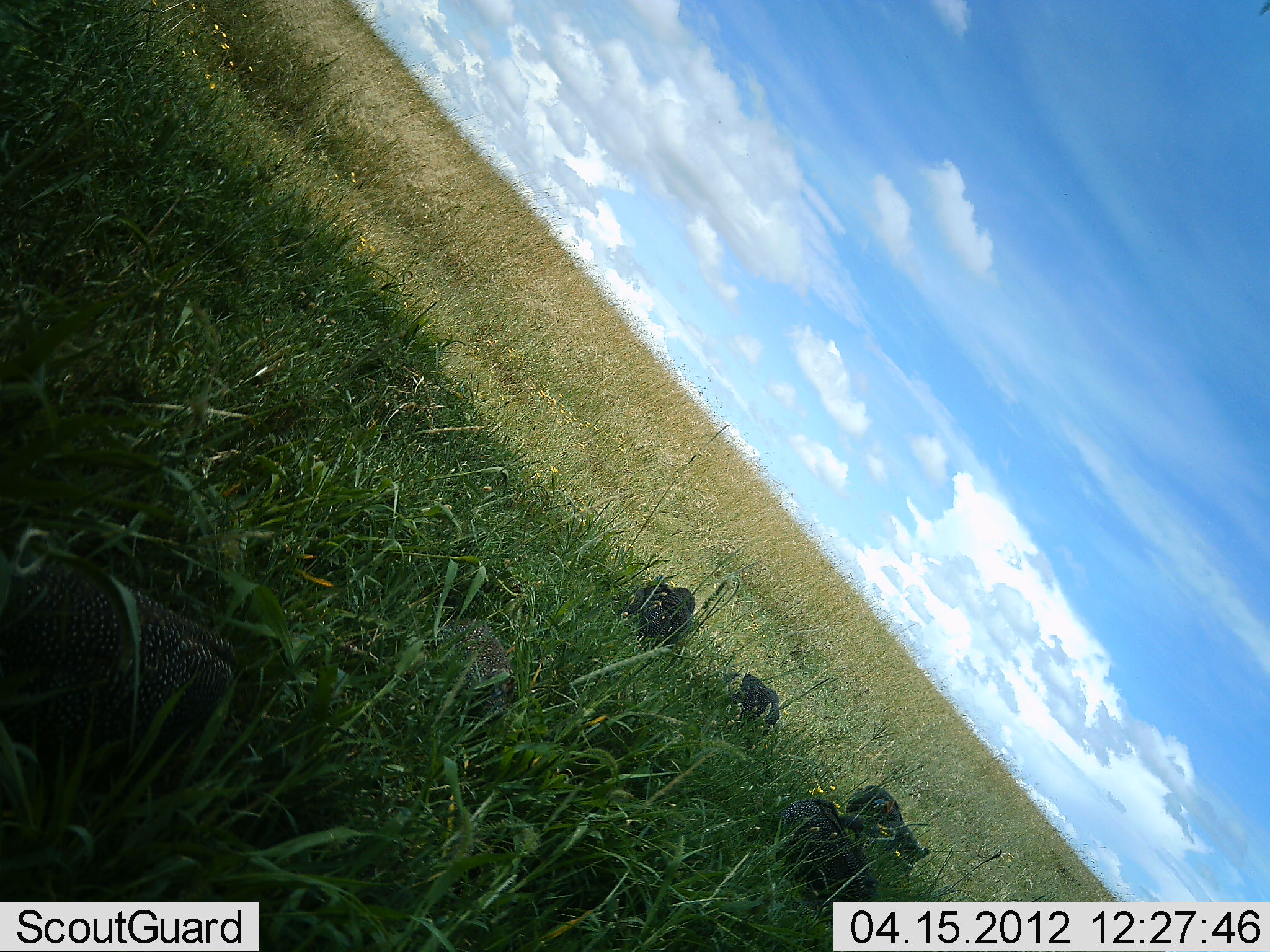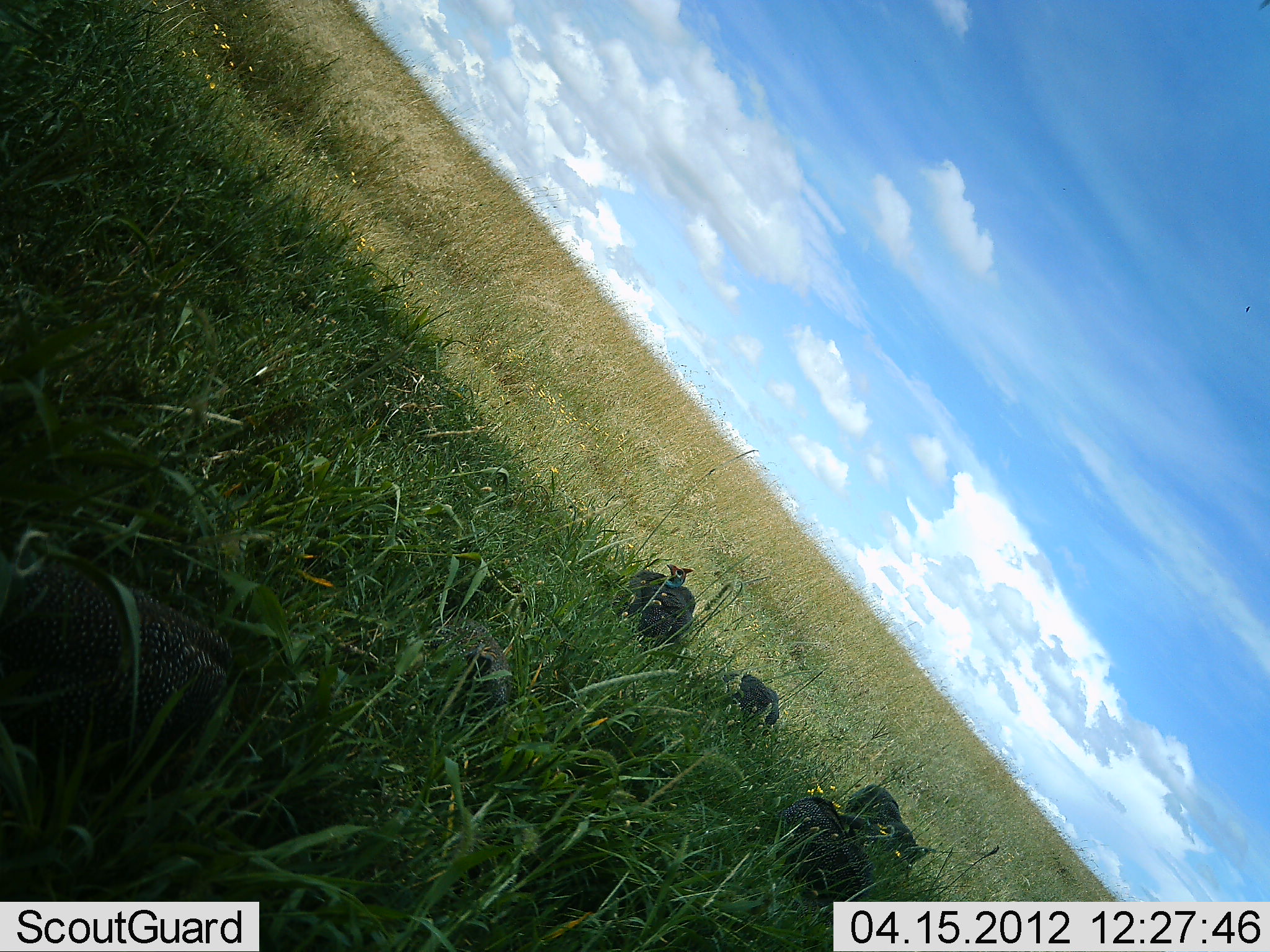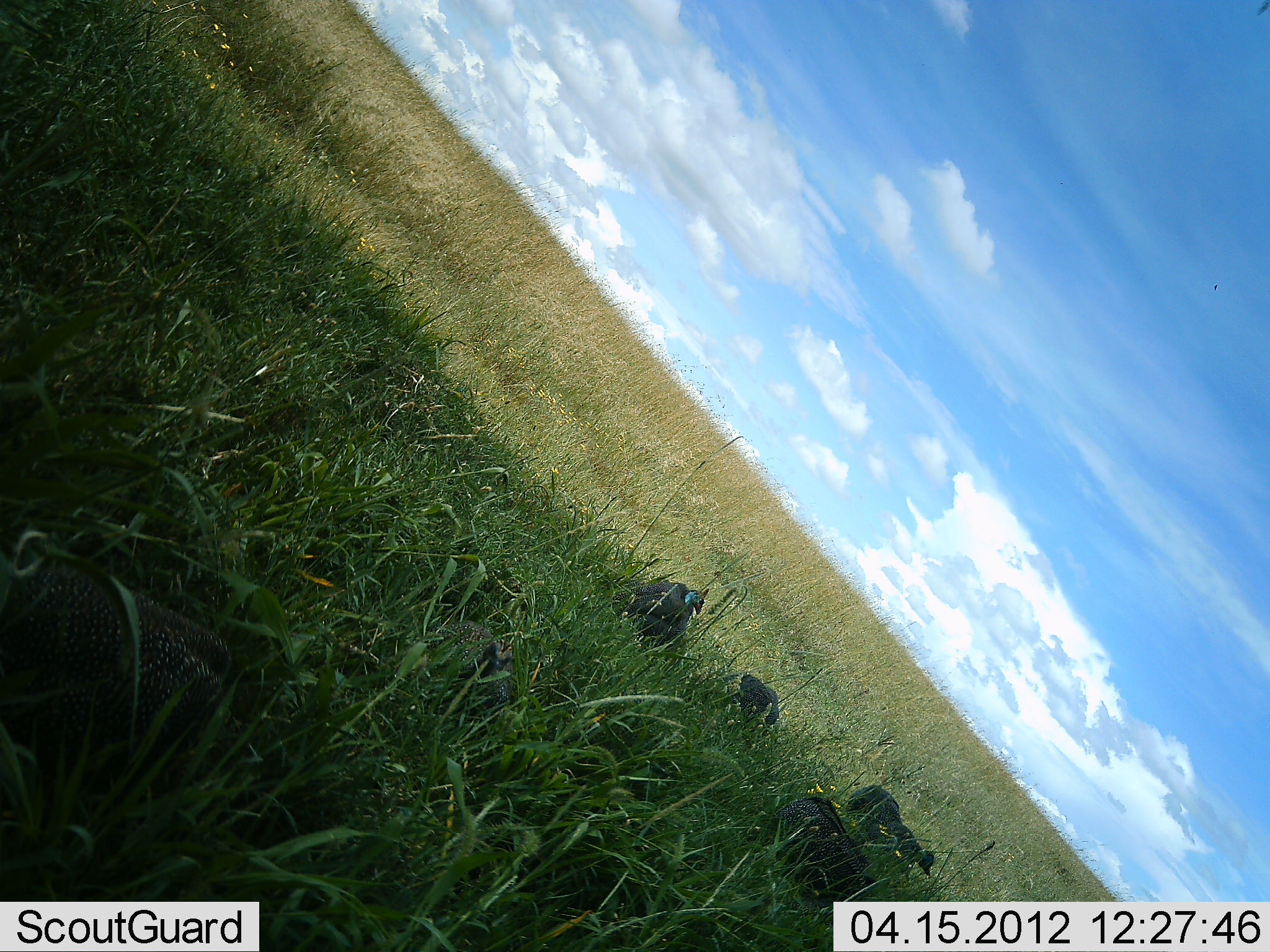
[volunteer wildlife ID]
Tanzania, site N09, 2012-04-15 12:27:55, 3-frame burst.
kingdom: Animalia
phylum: Chordata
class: Aves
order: Galliformes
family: Numididae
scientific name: Numididae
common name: guinea fowl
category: guineafowl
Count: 6.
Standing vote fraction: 47%.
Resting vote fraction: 23%.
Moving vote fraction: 0%.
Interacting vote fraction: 0%.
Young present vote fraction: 0%.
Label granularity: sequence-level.